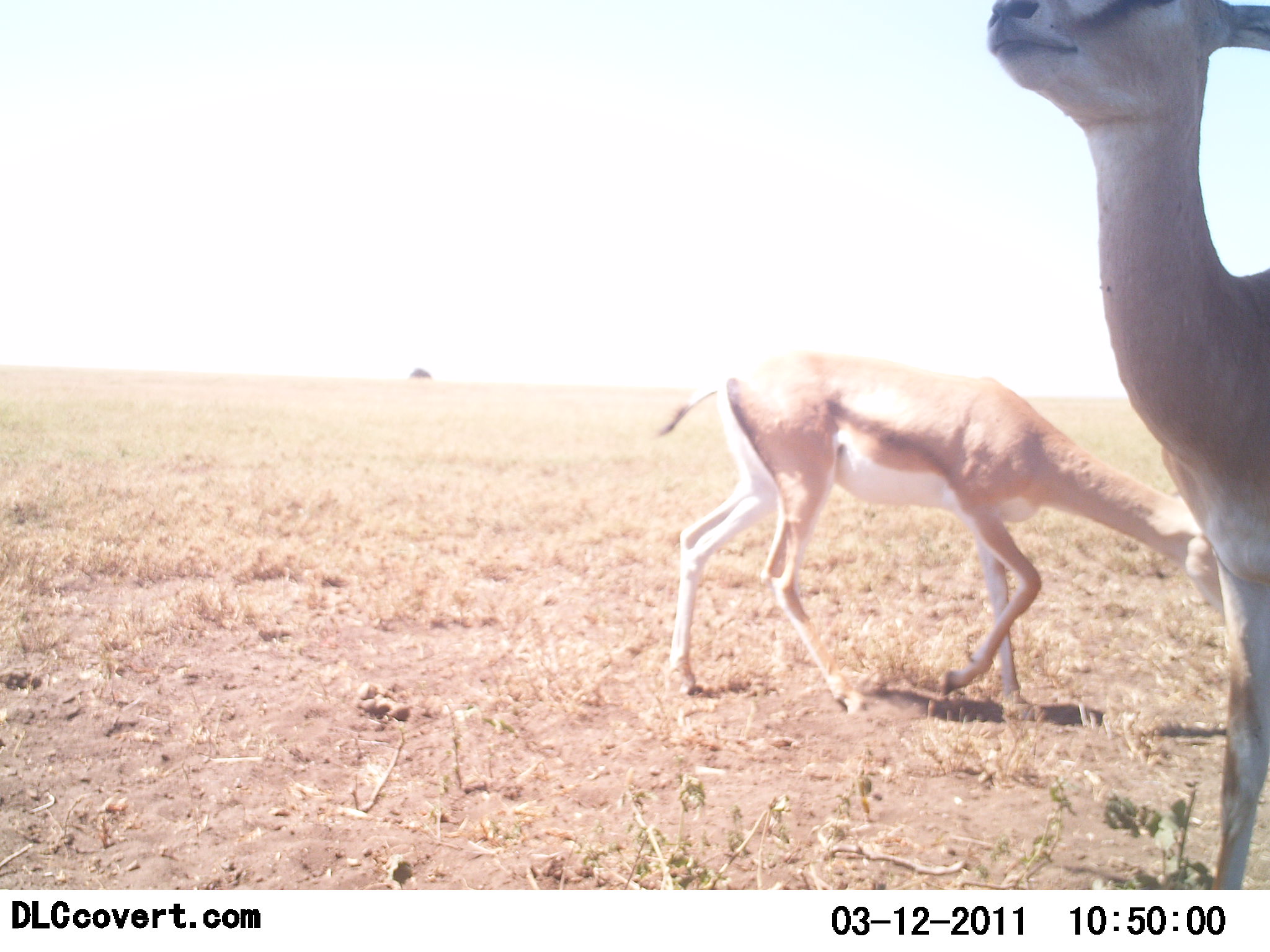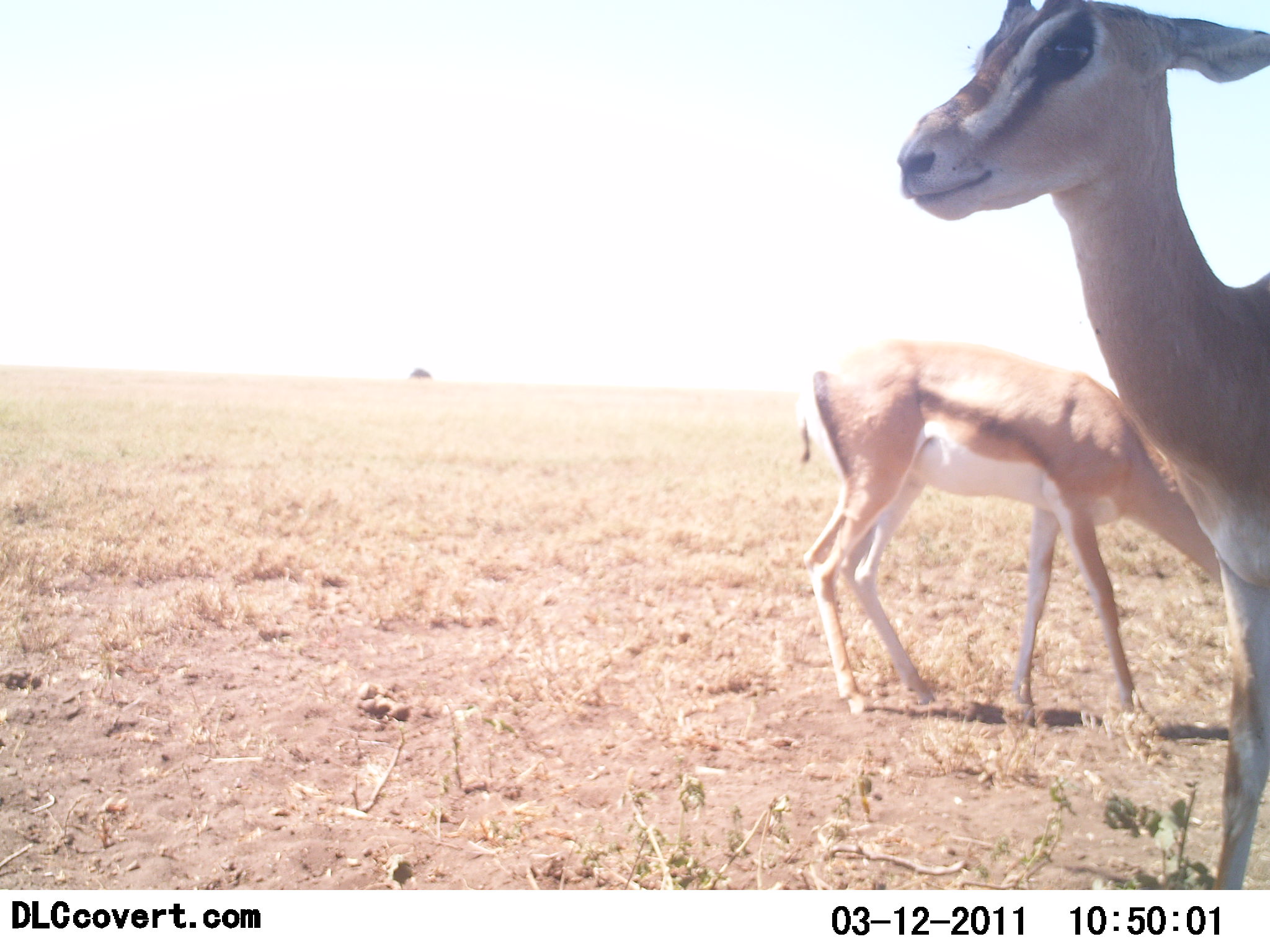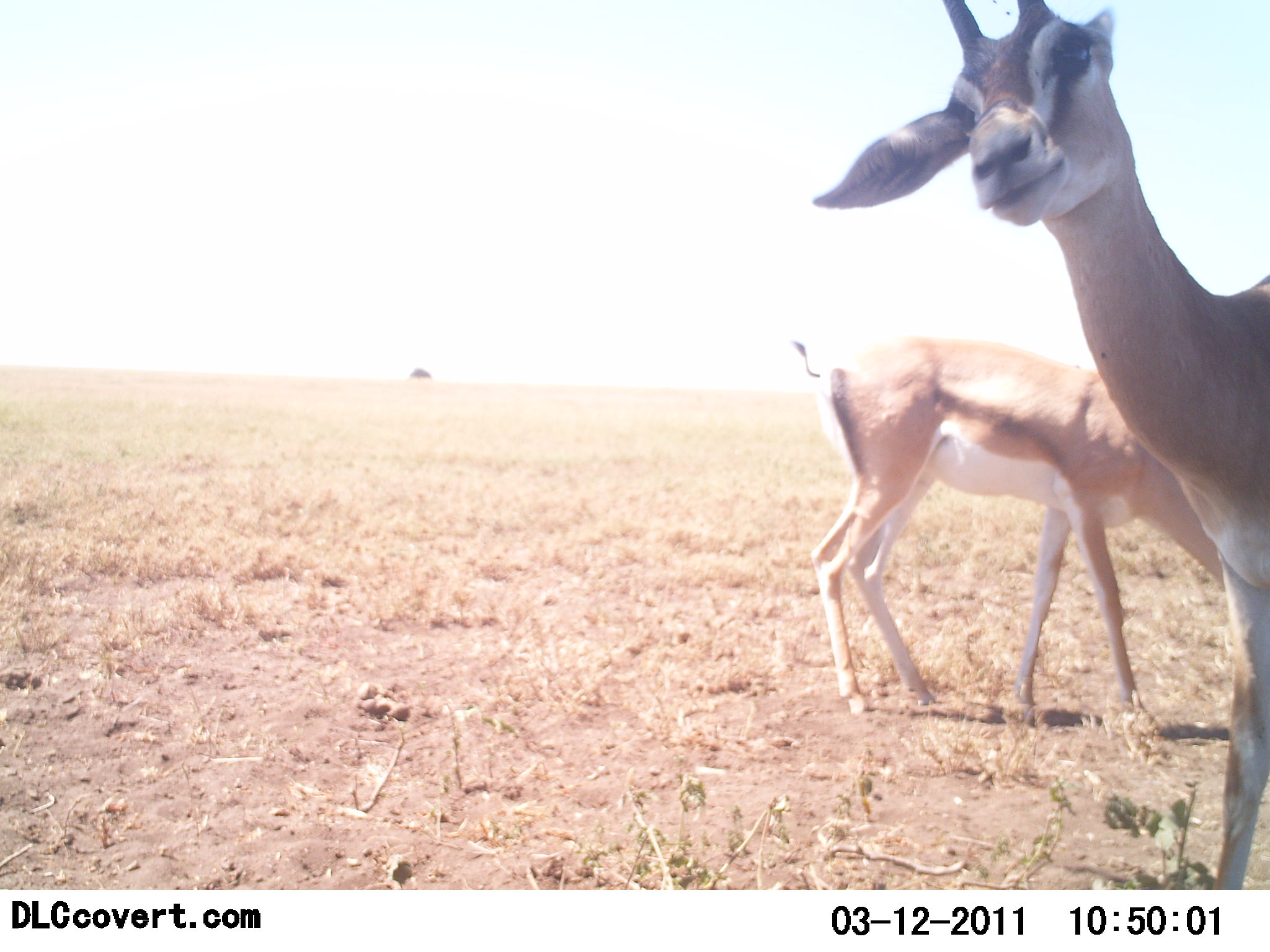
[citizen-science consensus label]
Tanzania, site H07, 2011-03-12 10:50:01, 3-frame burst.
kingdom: Animalia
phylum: Chordata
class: Mammalia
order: Artiodactyla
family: Bovidae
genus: Nanger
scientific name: Nanger granti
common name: grant's gazelle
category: gazellegrants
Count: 2.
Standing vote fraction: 100%.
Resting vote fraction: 0%.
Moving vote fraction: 0%.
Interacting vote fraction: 0%.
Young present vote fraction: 0%.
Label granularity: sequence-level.